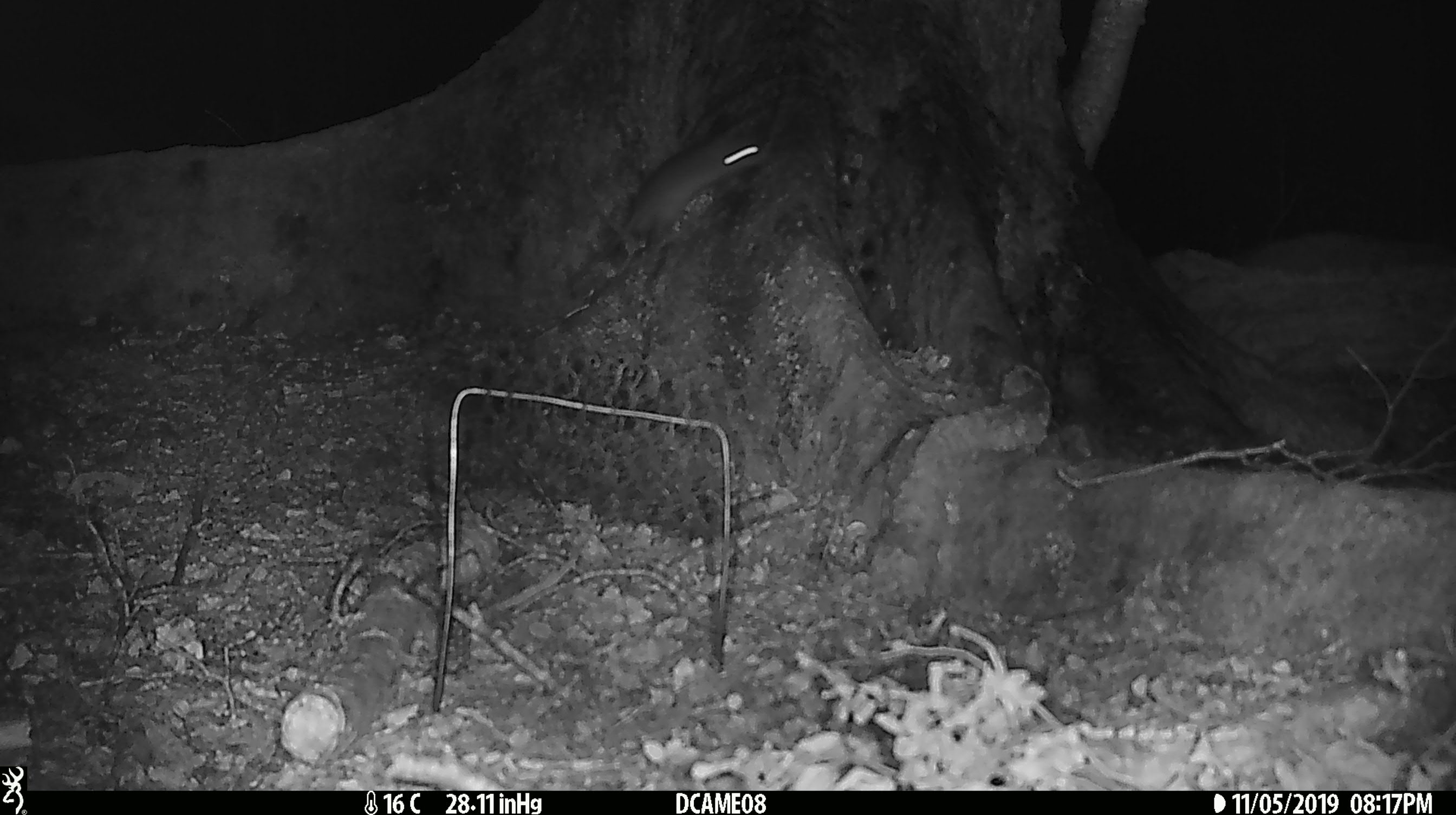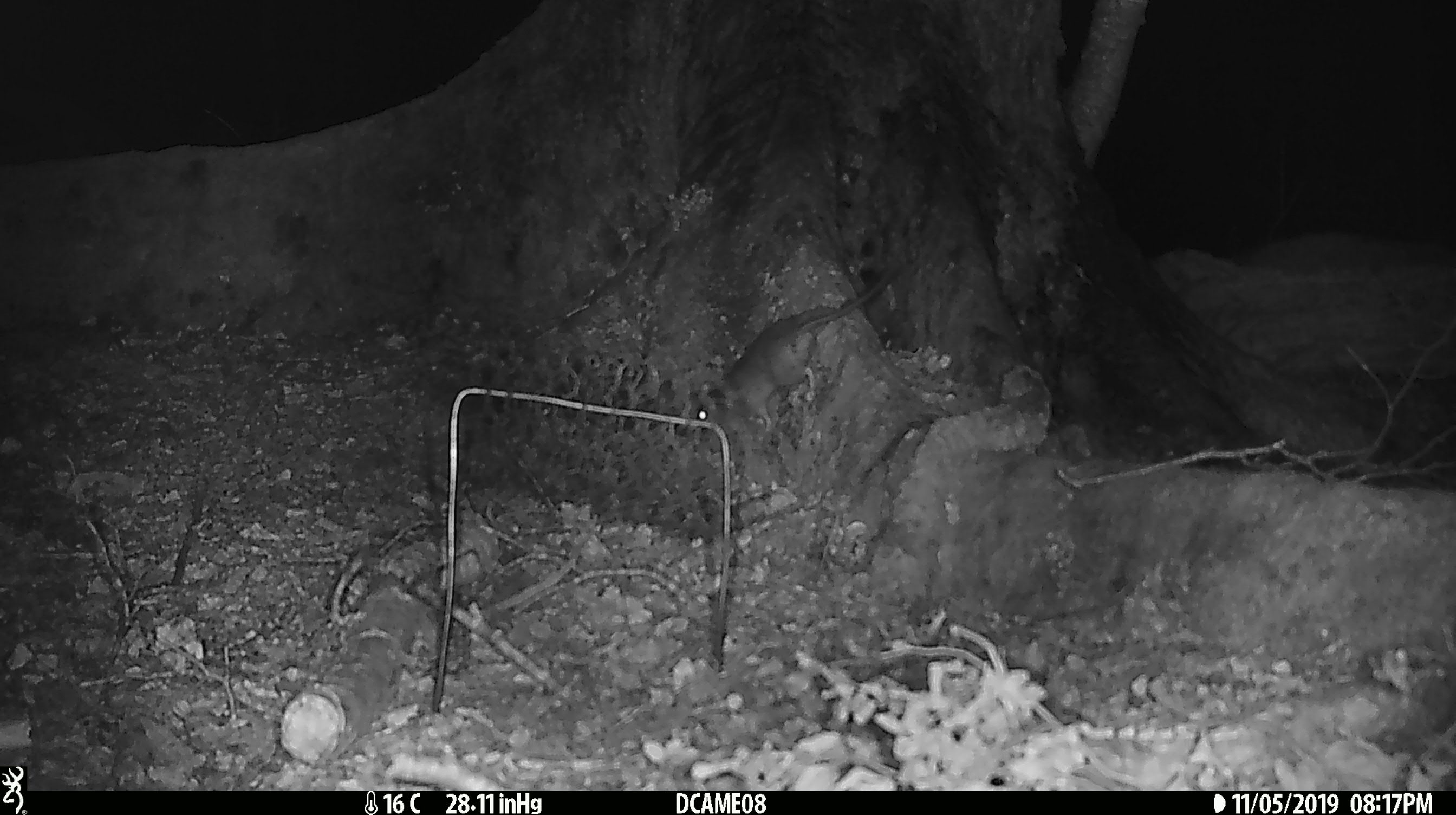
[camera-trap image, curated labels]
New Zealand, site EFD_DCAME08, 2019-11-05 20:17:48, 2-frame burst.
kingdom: Animalia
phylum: Chordata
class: Mammalia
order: Rodentia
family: Muridae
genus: Mus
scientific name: Mus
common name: mouse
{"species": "mouse (Mus)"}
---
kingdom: Animalia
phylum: Chordata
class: Mammalia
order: Rodentia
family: Muridae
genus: Rattus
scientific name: Rattus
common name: rat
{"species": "rat (Rattus)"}